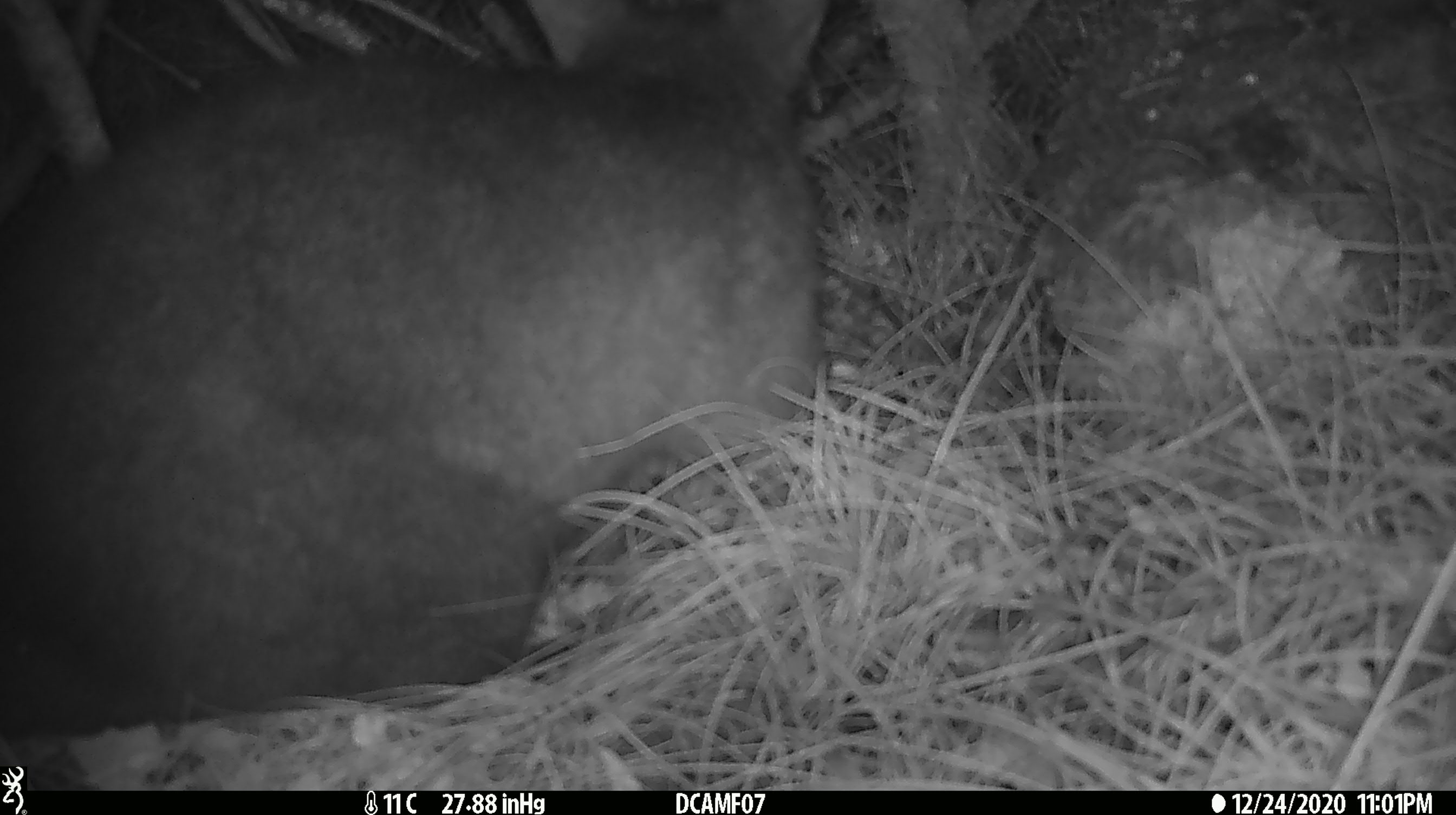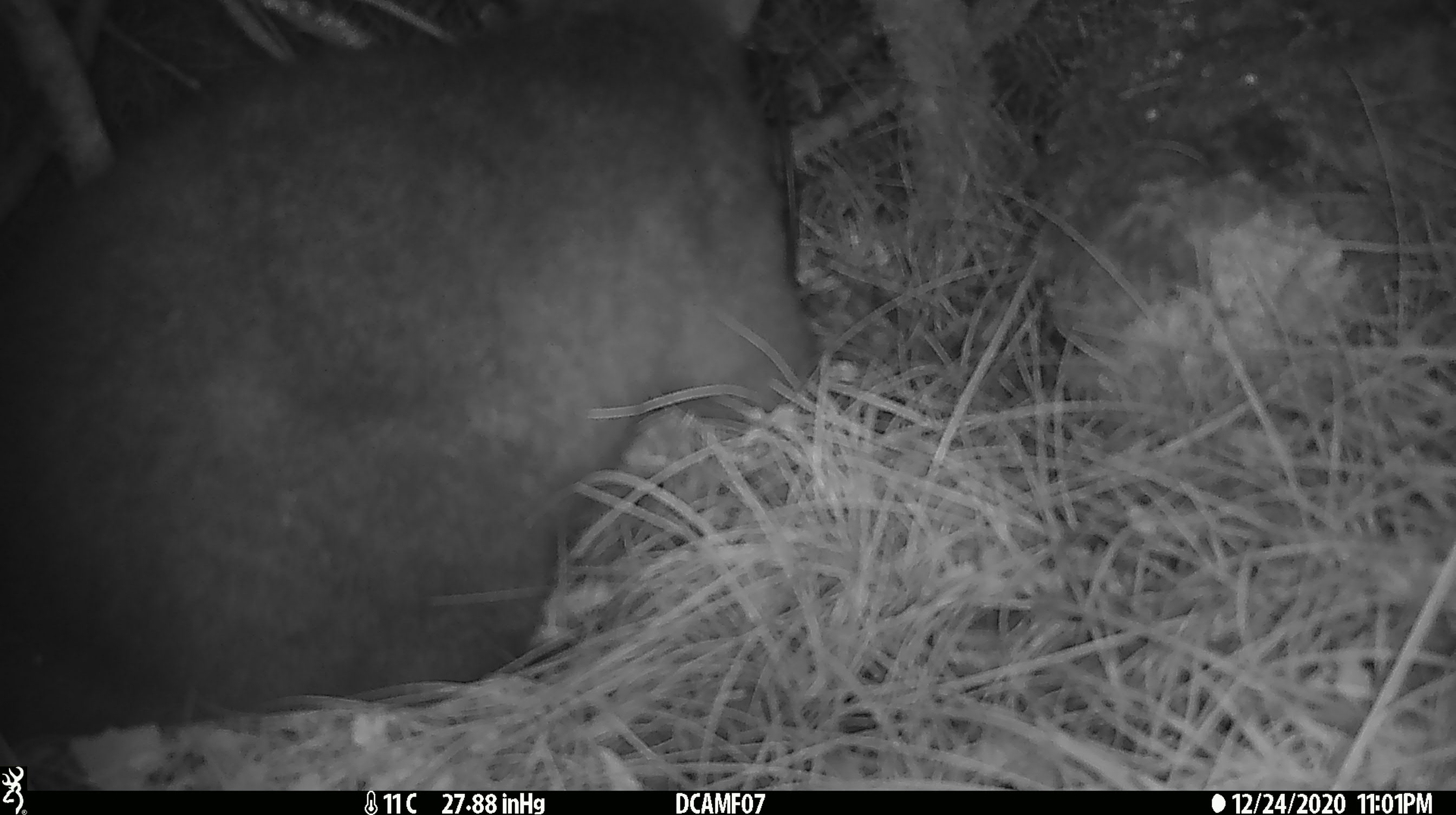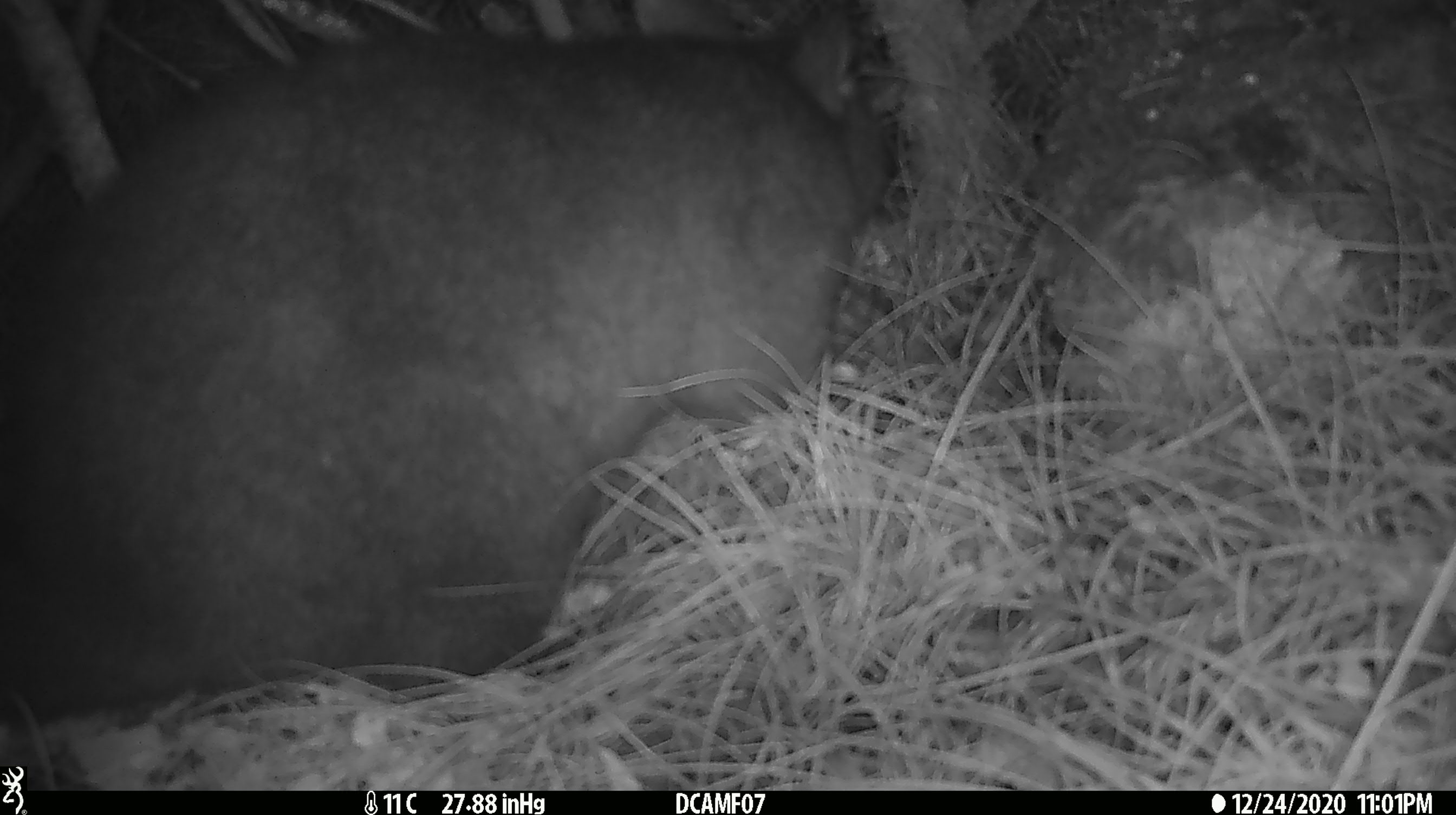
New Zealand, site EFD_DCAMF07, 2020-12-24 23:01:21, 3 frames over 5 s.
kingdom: Animalia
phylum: Chordata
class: Mammalia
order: Diprotodontia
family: Phalangeridae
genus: Trichosurus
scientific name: Trichosurus vulpecula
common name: common brushtail possum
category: possum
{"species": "possum (common brushtail possum) (Trichosurus vulpecula)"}